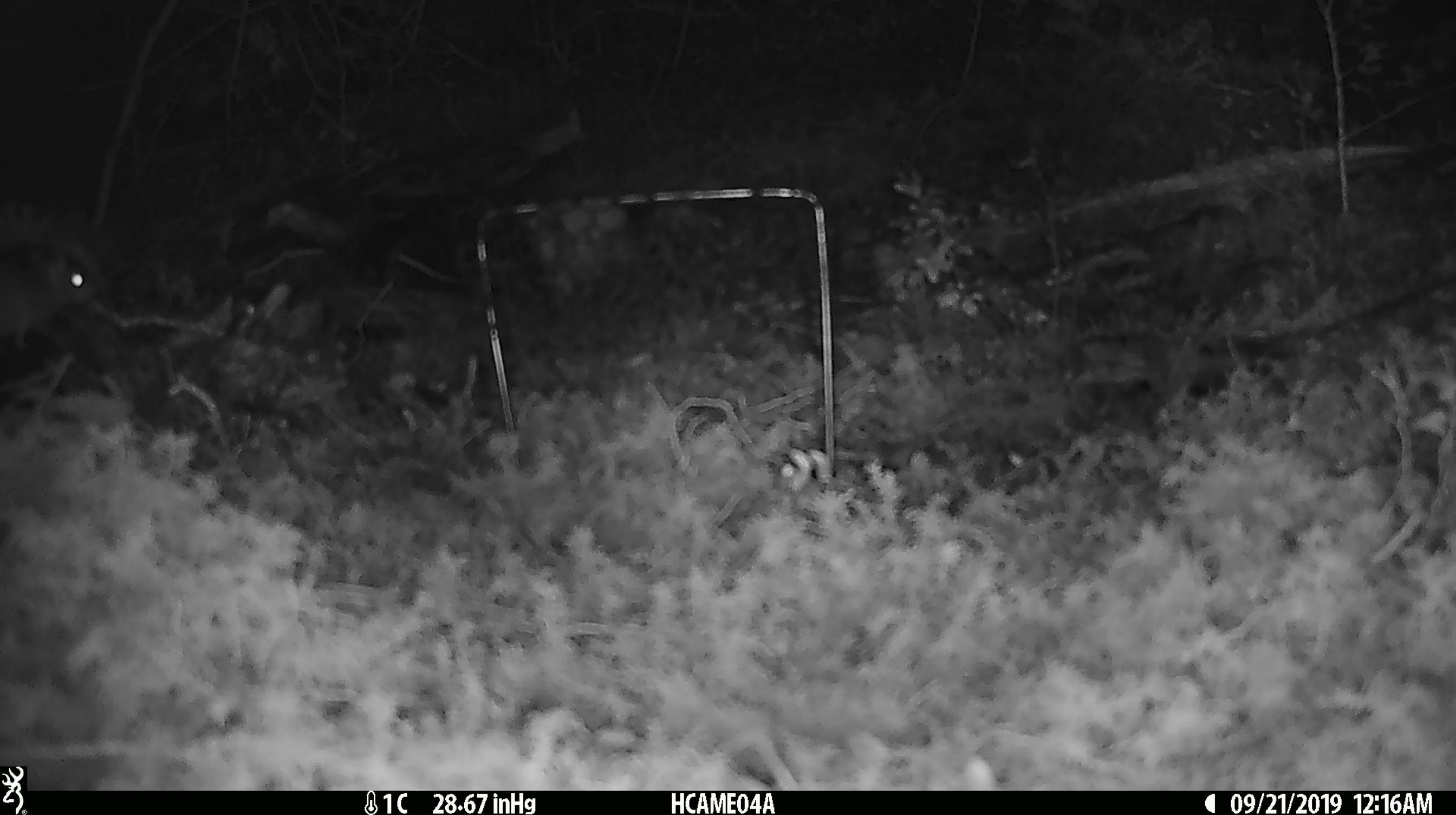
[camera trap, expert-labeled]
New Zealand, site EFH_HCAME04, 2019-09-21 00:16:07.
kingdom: Animalia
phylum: Chordata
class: Mammalia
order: Rodentia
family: Muridae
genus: Mus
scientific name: Mus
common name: mouse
Mouse (Mus).